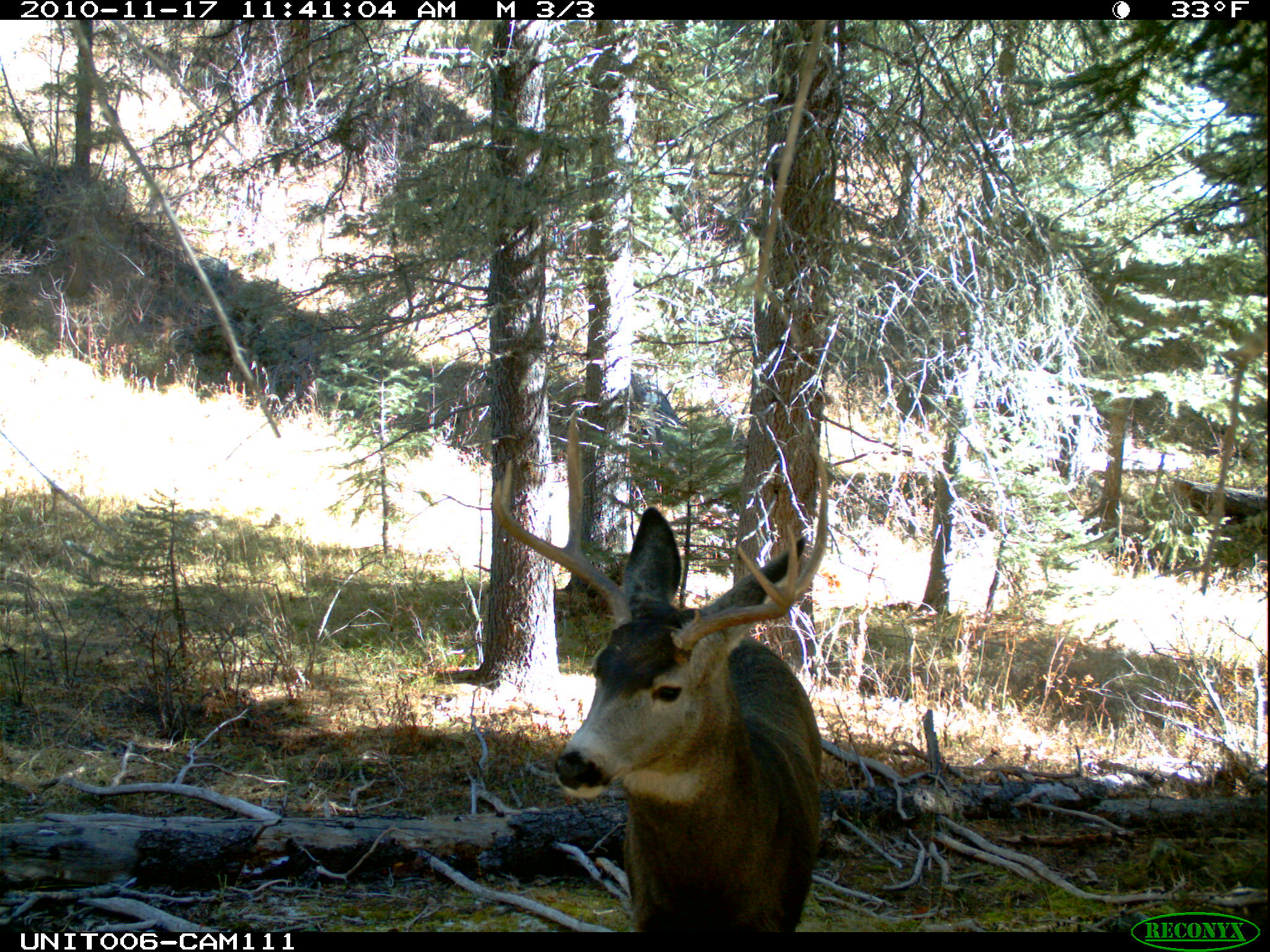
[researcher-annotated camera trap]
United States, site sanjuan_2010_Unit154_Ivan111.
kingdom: Animalia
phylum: Chordata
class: Mammalia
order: Artiodactyla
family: Cervidae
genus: Odocoileus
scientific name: Odocoileus hemionus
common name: mule deer